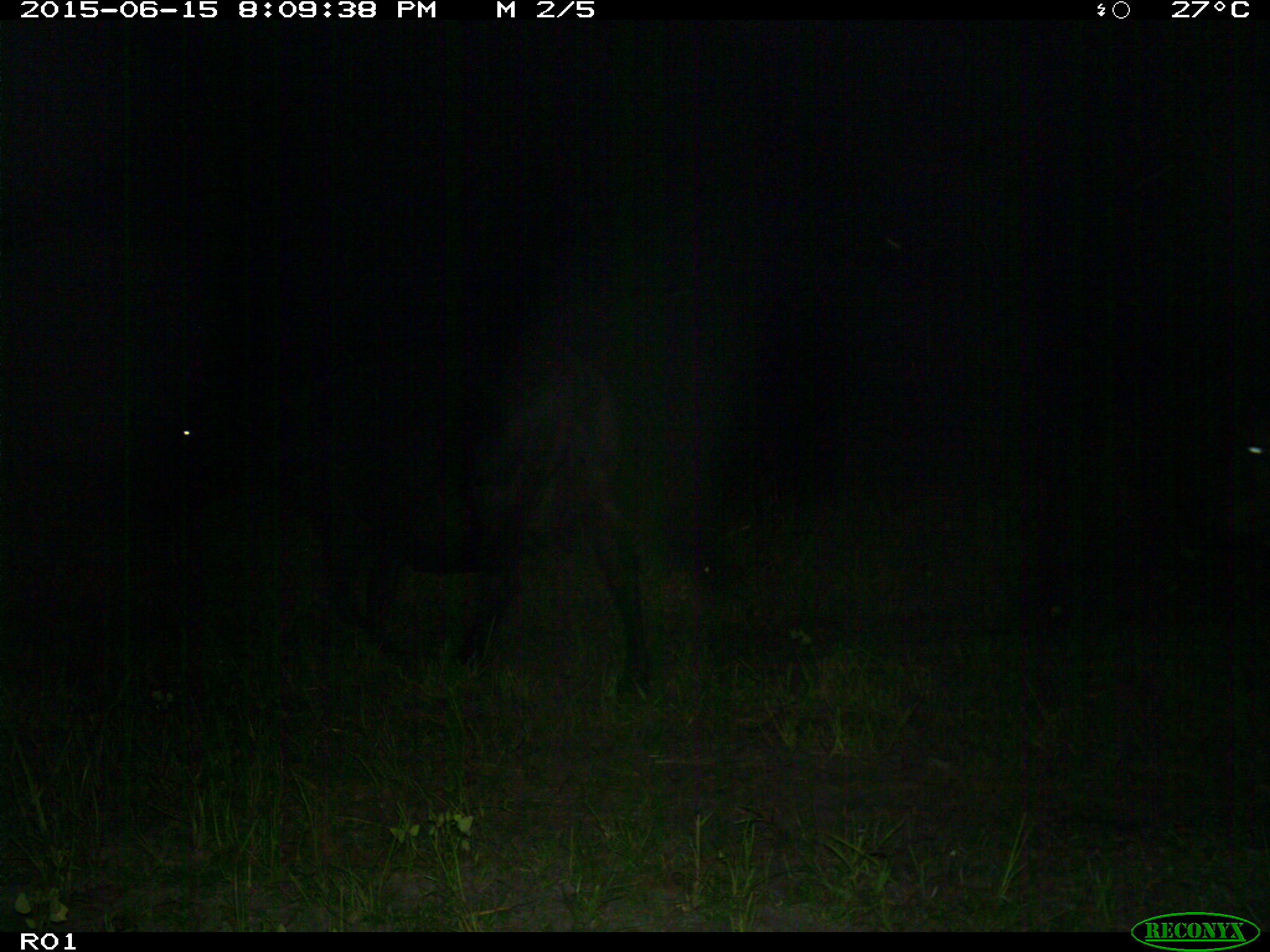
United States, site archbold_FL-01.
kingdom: Animalia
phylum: Chordata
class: Mammalia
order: Artiodactyla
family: Bovidae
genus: Bos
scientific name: Bos taurus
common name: domestic cow